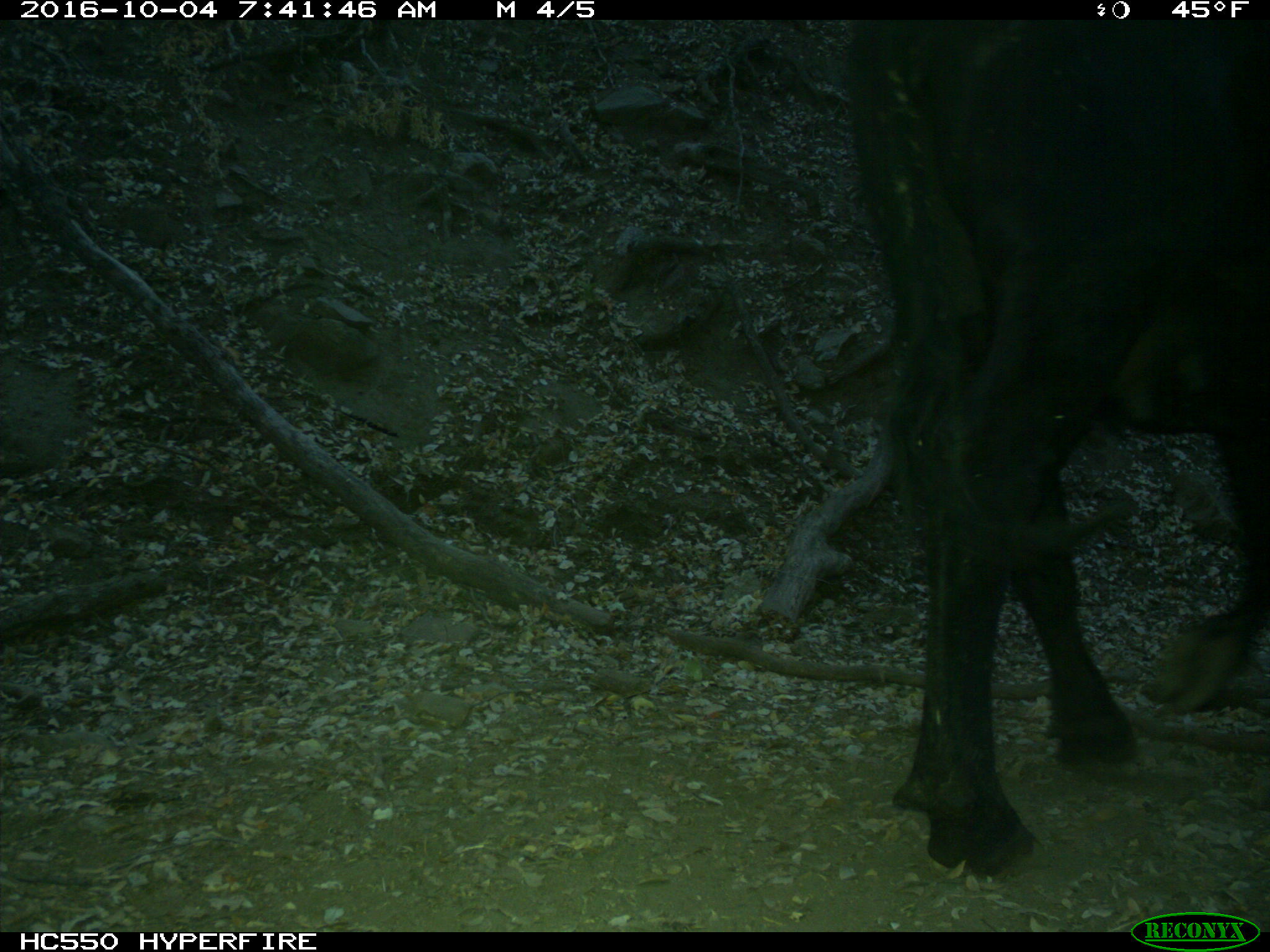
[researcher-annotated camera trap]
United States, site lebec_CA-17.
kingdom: Animalia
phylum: Chordata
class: Mammalia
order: Artiodactyla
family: Bovidae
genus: Bos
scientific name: Bos taurus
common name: domestic cow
Bos taurus (domestic cow).